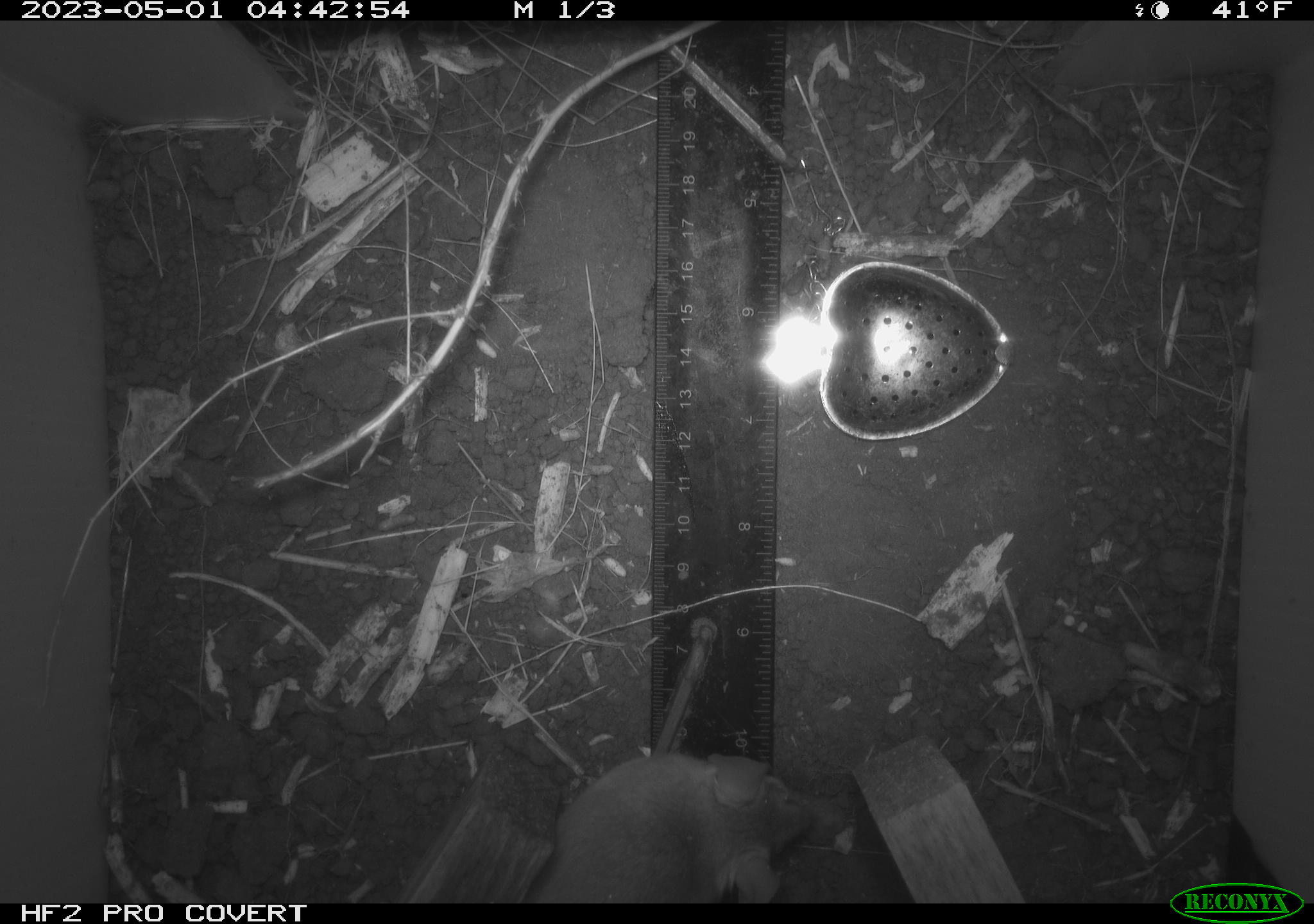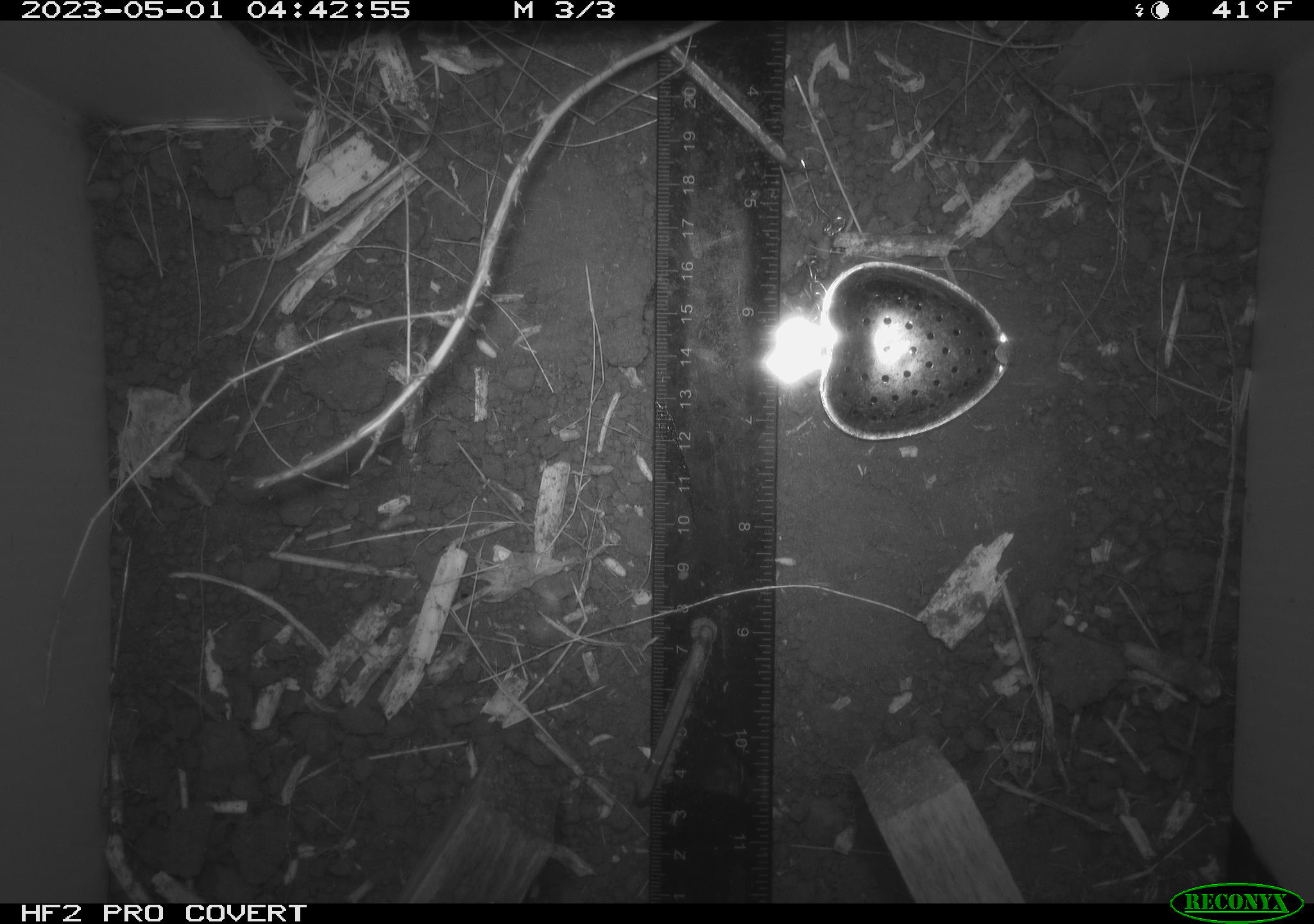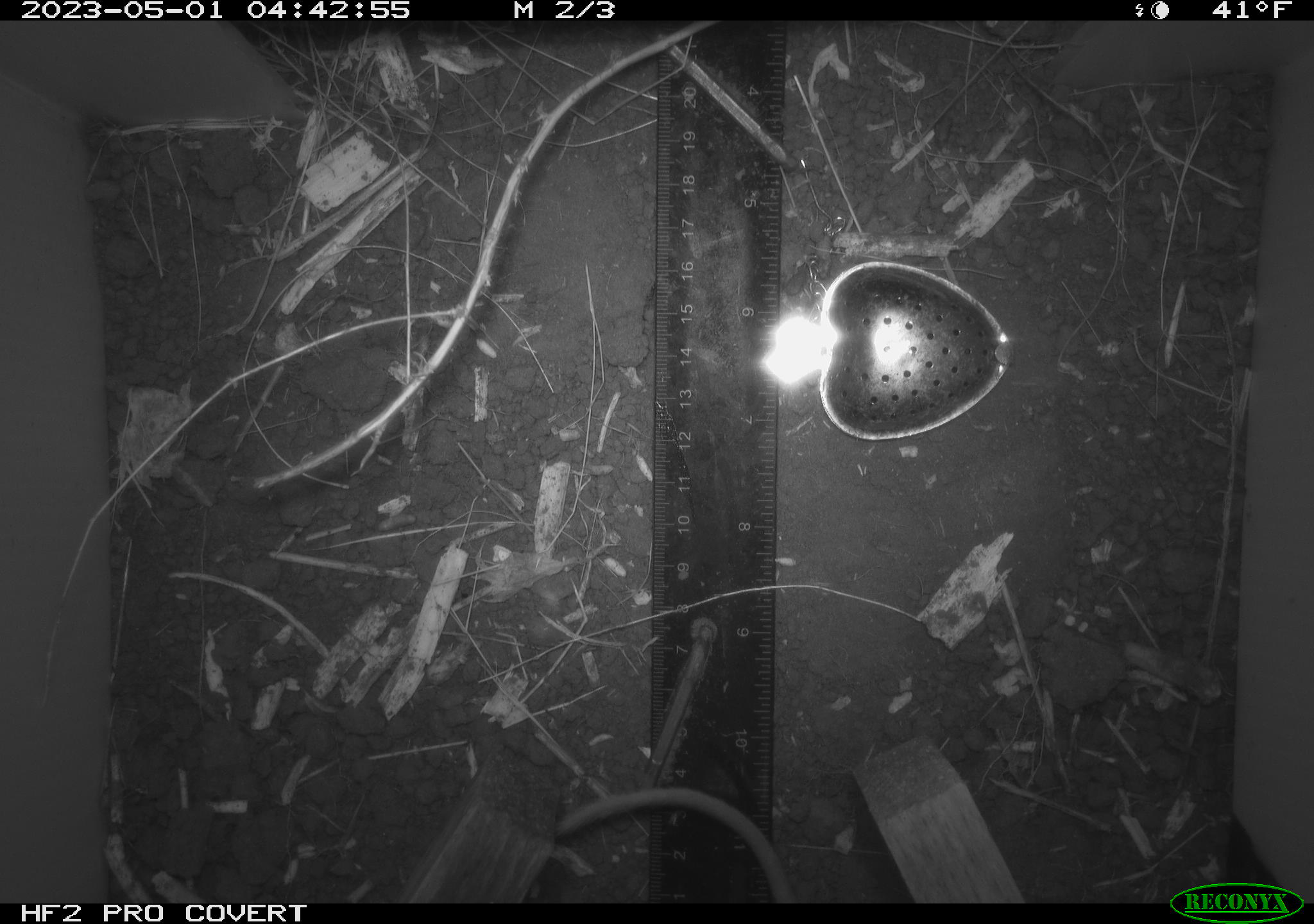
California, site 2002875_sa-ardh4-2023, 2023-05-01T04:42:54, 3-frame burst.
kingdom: Animalia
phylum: Chordata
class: Mammalia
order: Rodentia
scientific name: Rodentia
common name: mouse species